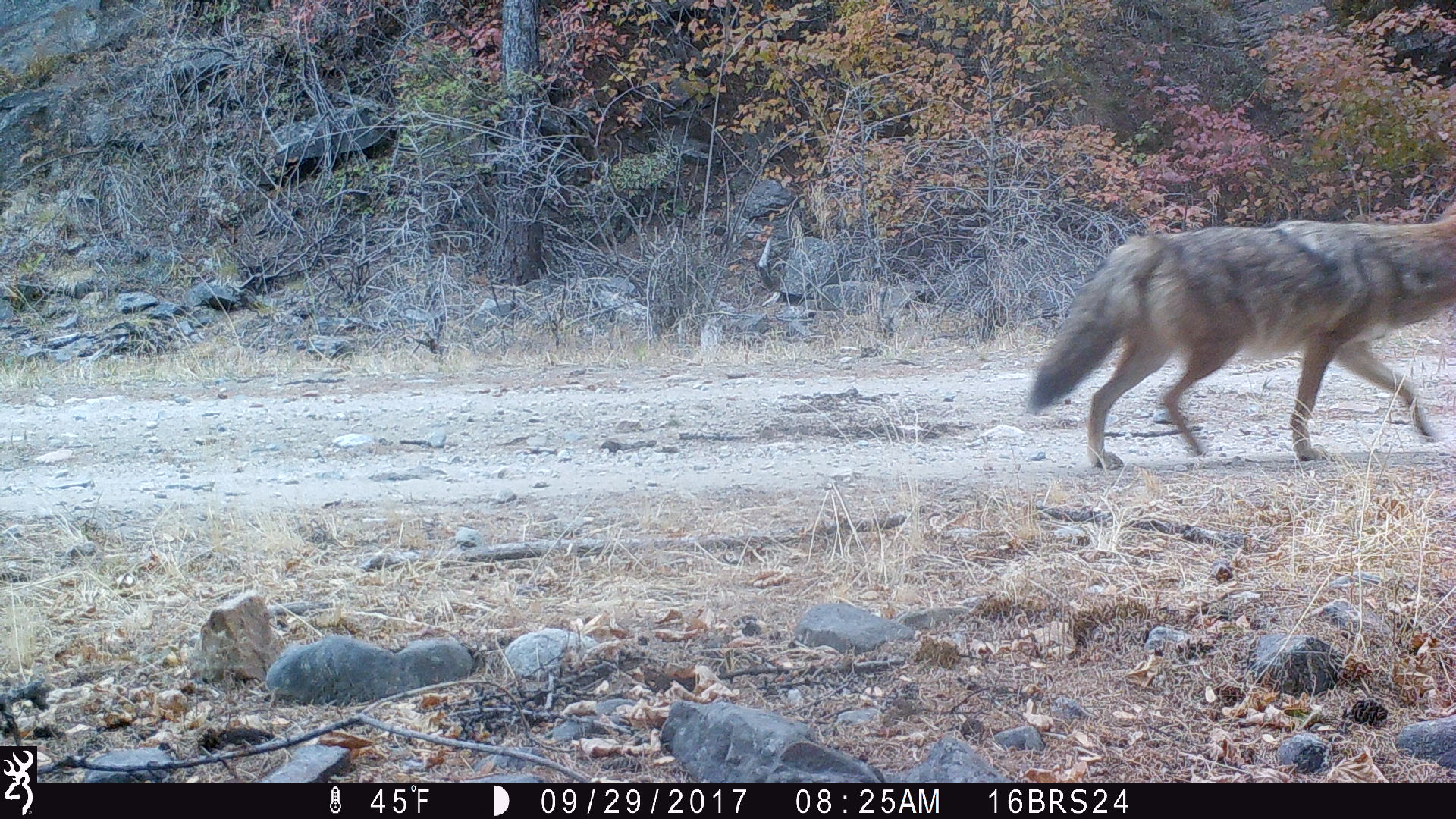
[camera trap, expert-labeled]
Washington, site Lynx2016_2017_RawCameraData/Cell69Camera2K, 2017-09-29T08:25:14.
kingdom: Animalia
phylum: Chordata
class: Mammalia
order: Carnivora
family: Canidae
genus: Canis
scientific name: Canis latrans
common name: coyote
Canis latrans (coyote). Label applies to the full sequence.